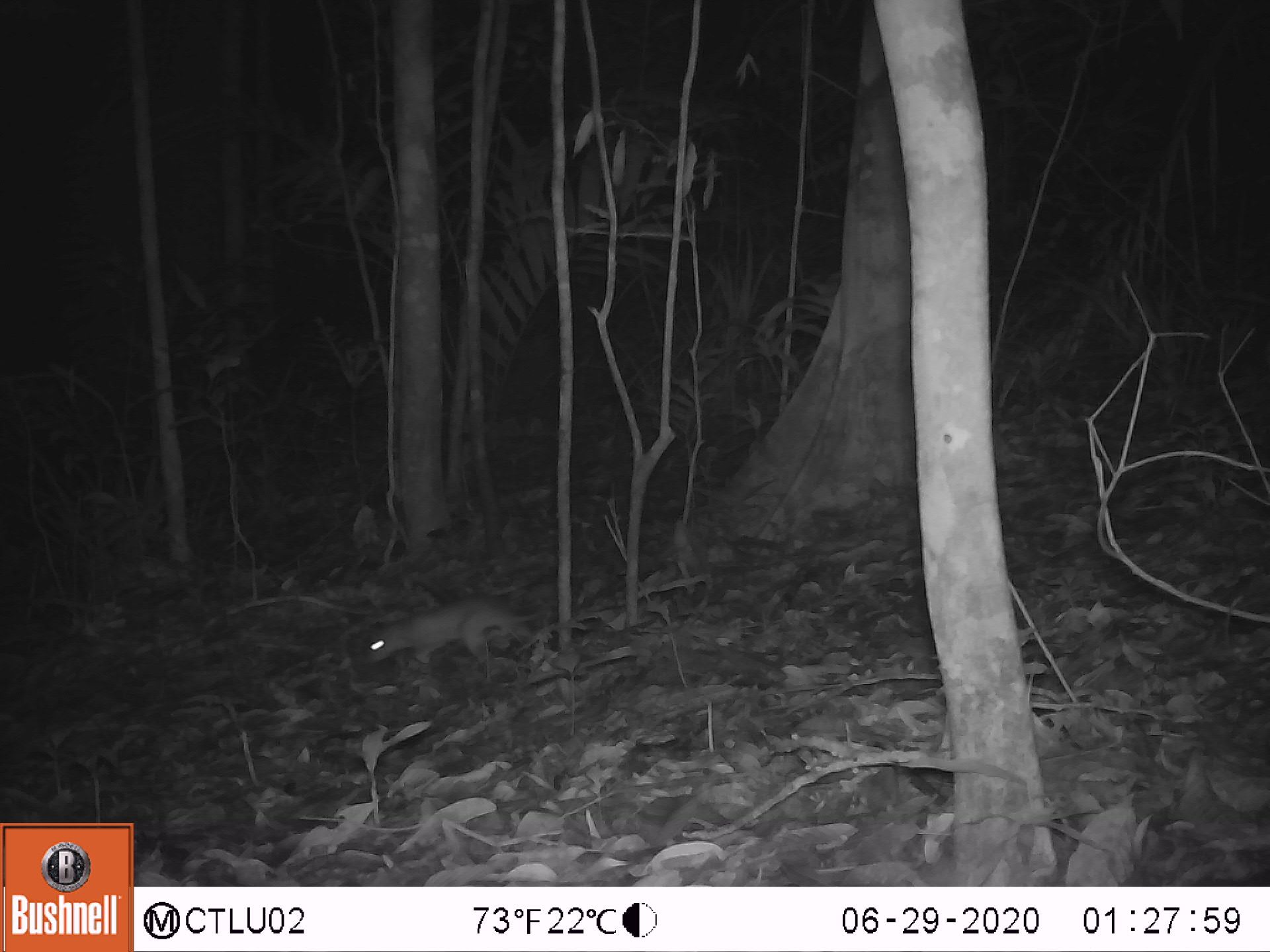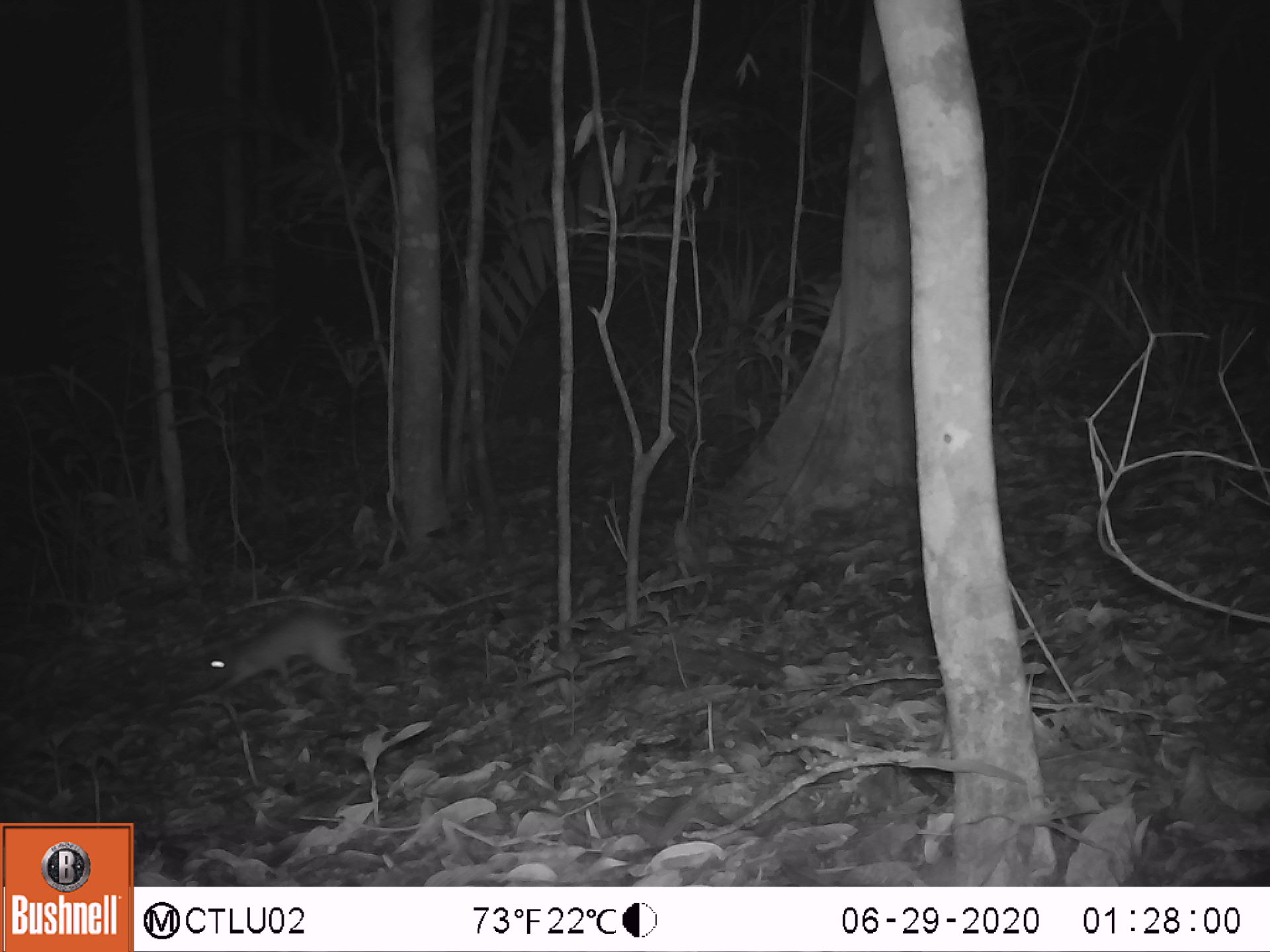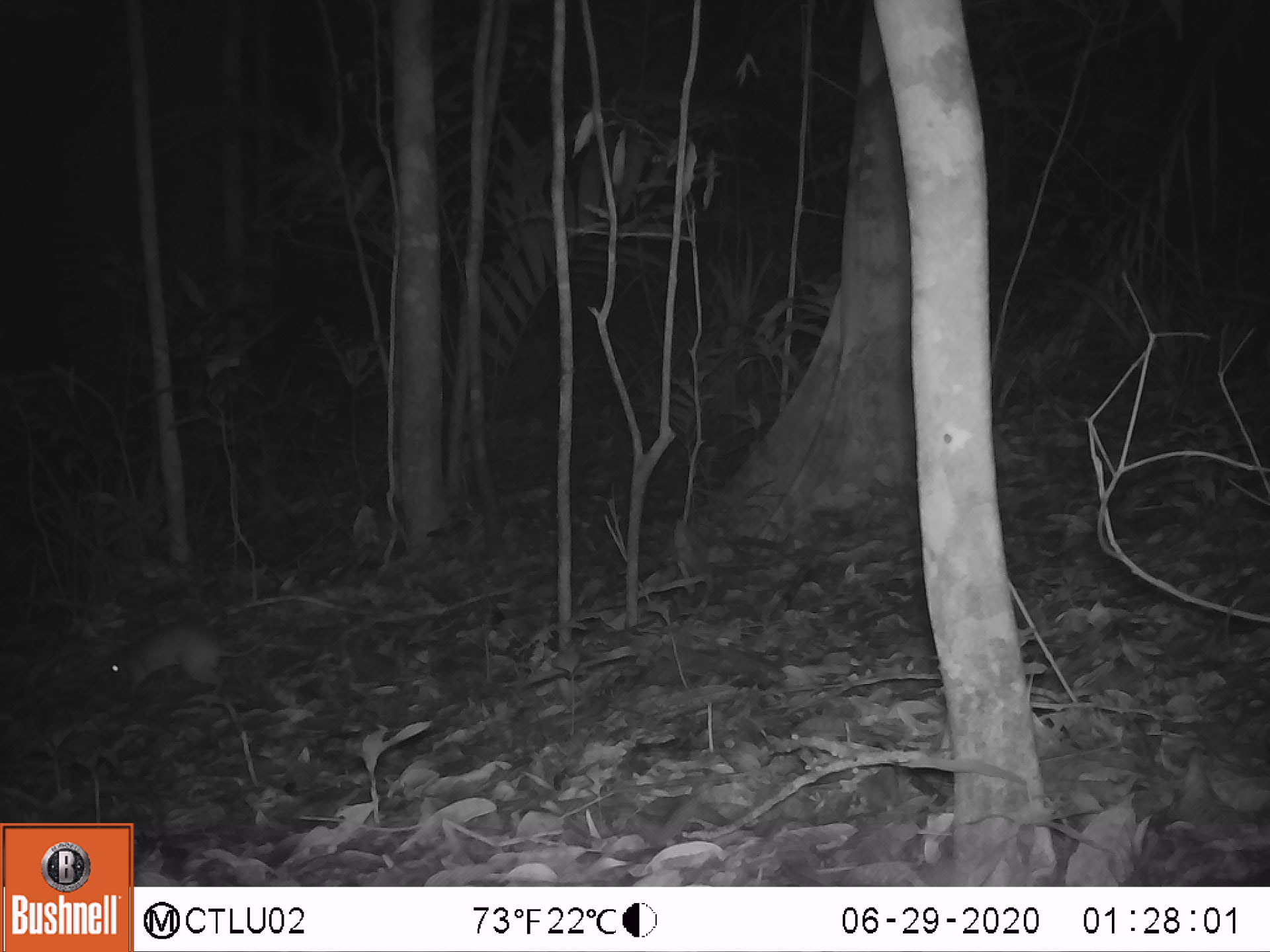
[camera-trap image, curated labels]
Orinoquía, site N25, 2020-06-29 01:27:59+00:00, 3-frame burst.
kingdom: Animalia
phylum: Chordata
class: Mammalia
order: Rodentia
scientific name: Rodentia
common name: rodent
Rodent (Rodentia).